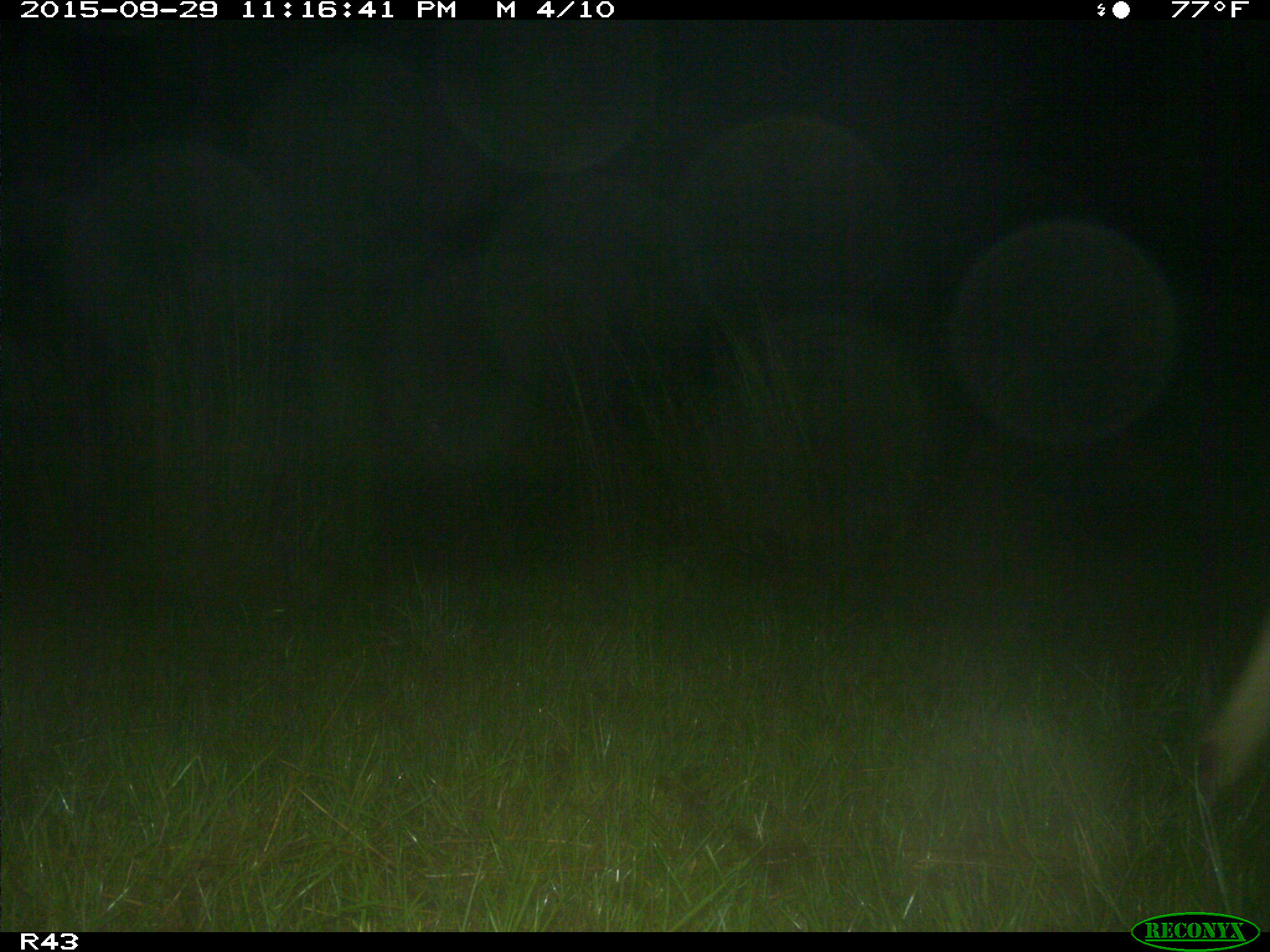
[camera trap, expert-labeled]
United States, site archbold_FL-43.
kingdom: Animalia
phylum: Chordata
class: Mammalia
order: Artiodactyla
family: Bovidae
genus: Bos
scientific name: Bos taurus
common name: domestic cow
Bos taurus (domestic cow).